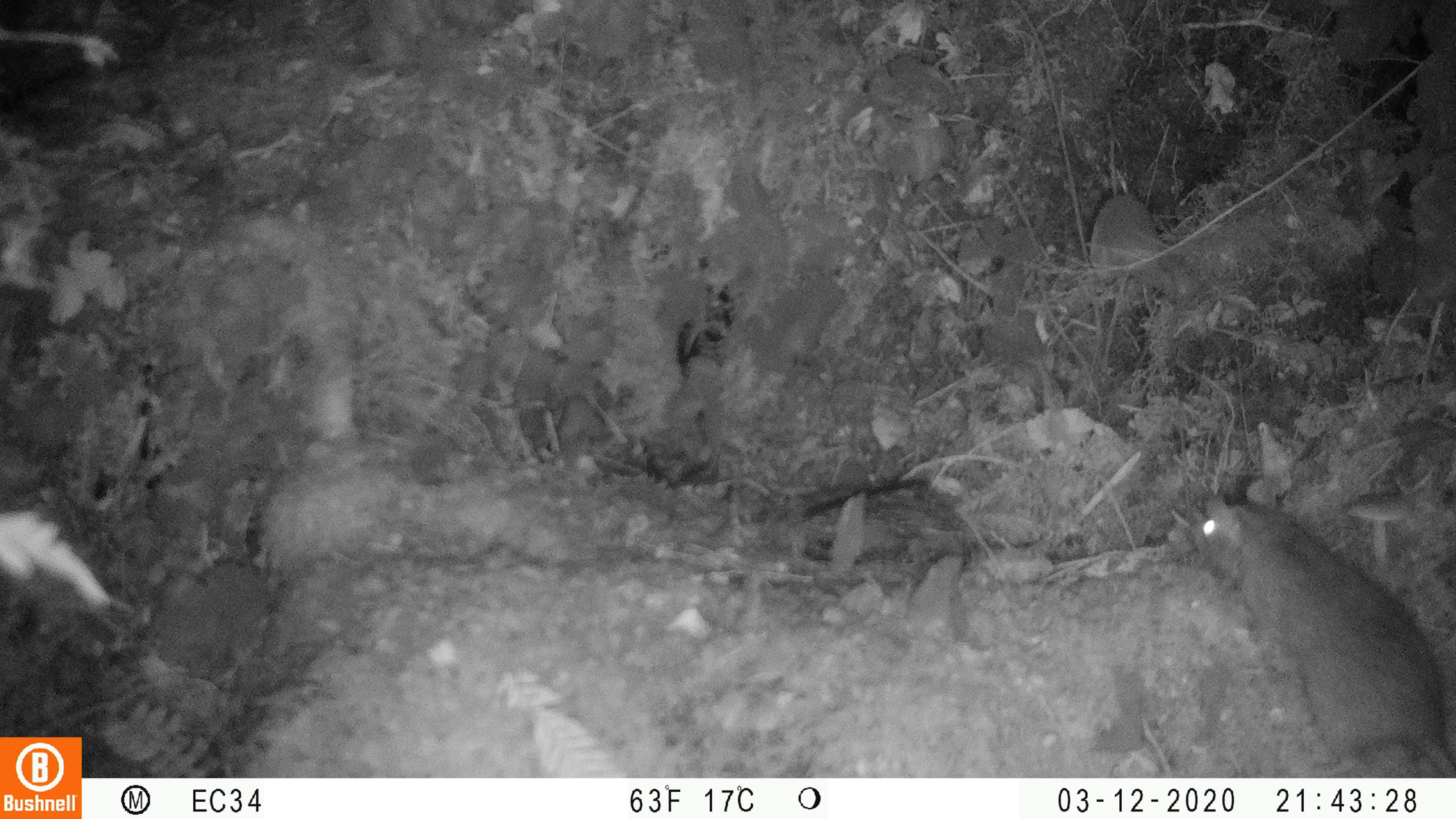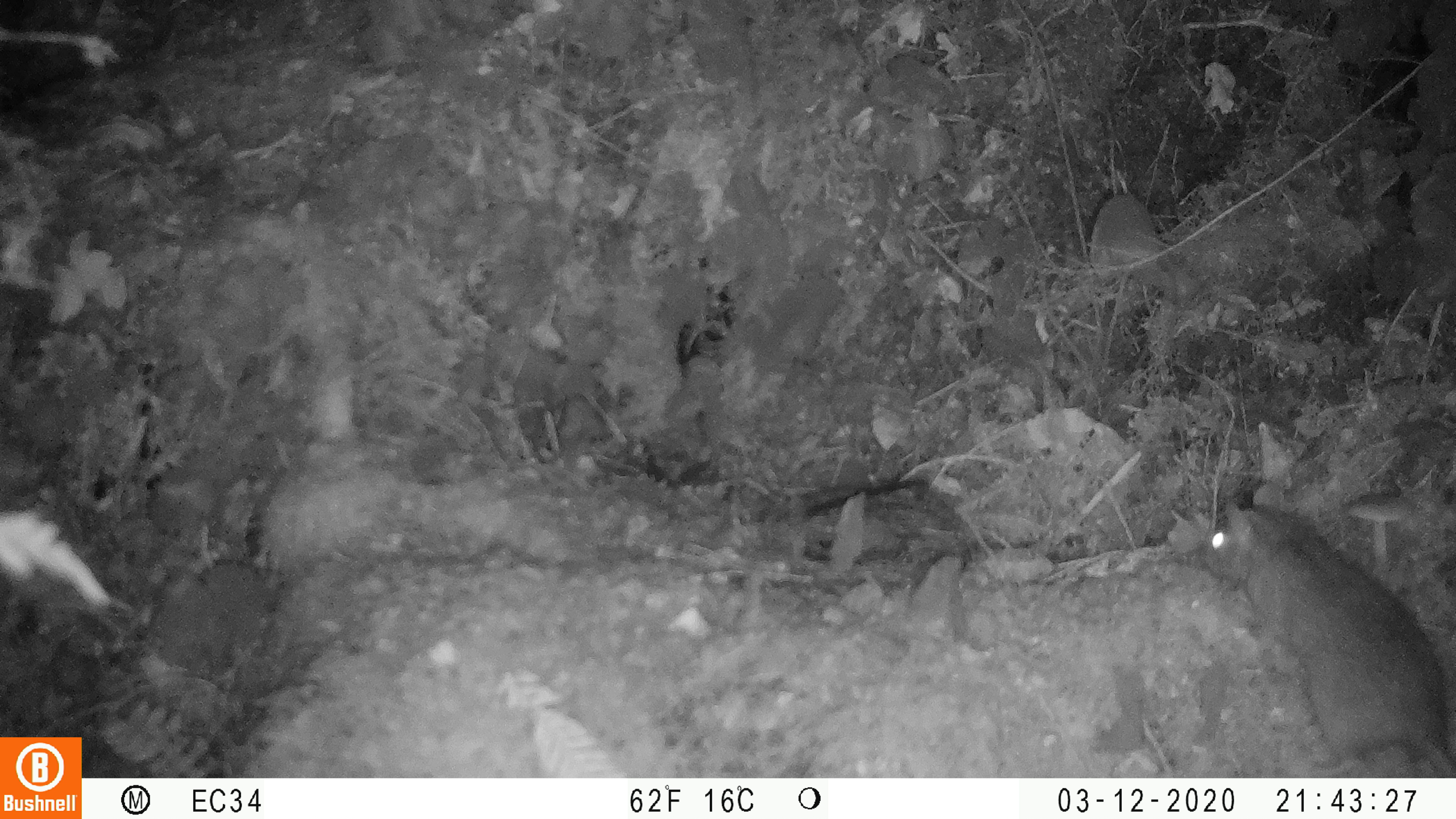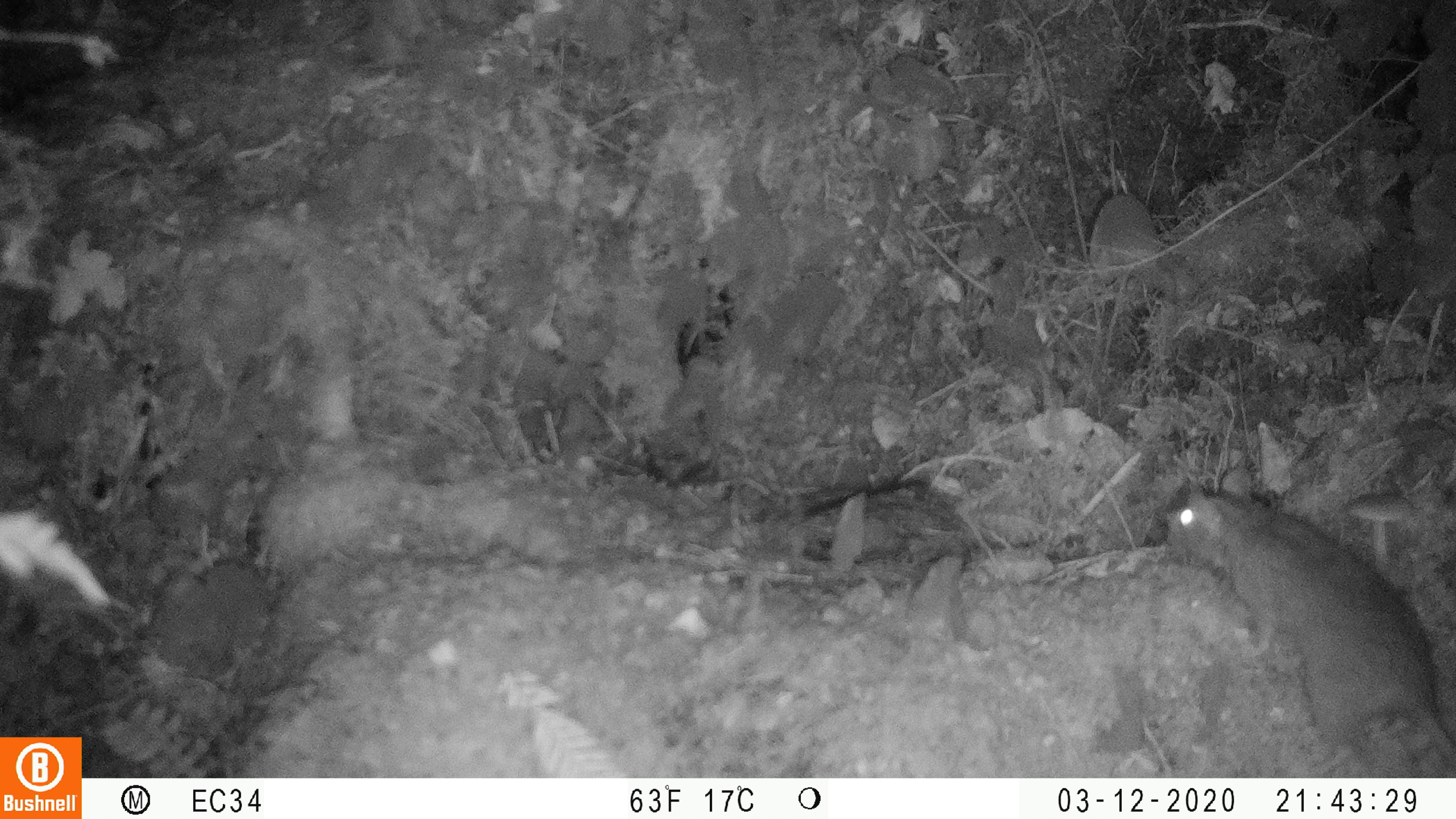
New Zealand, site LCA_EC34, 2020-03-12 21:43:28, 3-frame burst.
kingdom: Animalia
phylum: Chordata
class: Mammalia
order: Rodentia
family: Muridae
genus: Rattus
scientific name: Rattus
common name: rat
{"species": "rat (Rattus)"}